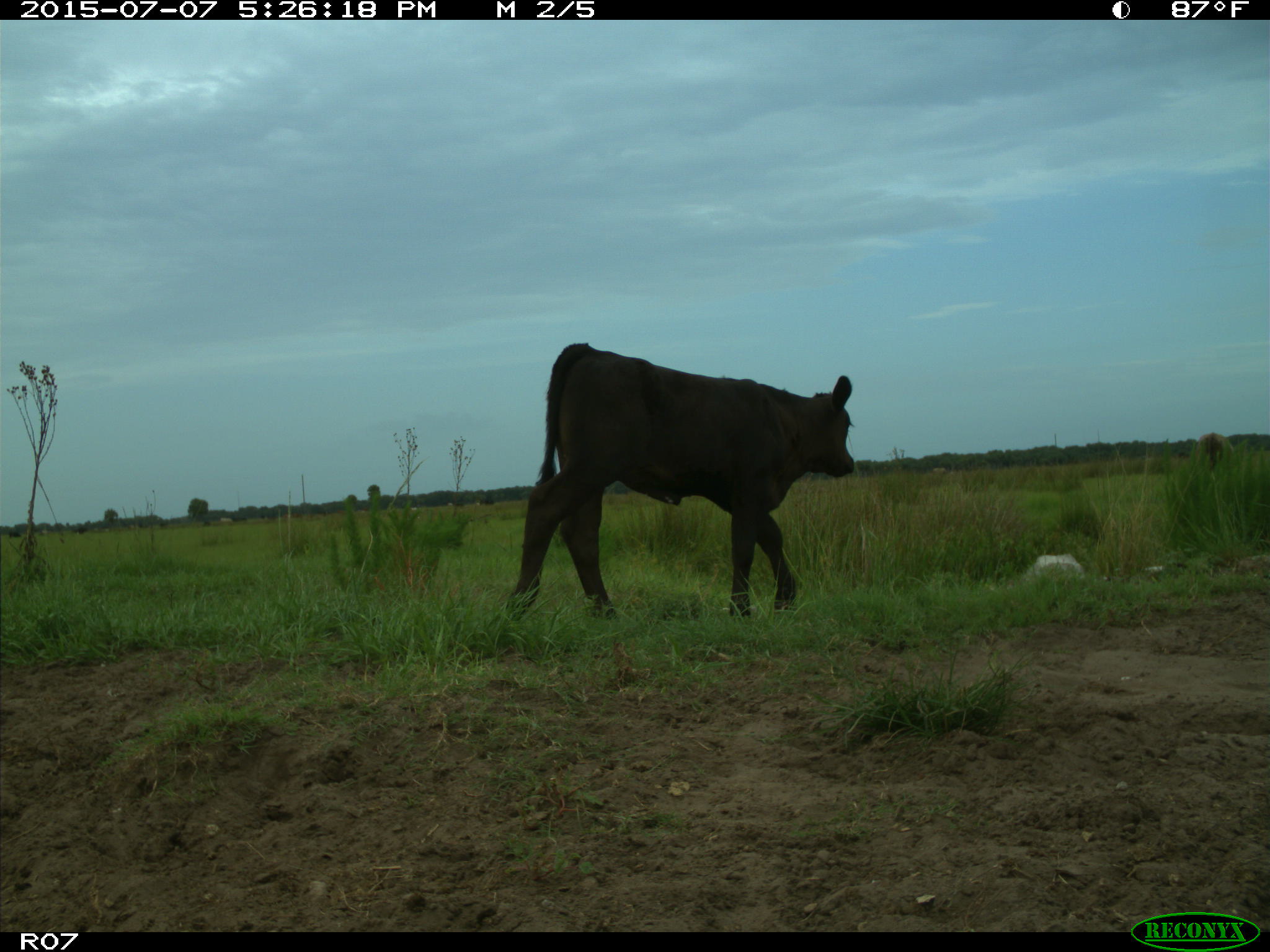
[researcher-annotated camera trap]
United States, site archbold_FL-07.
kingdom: Animalia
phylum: Chordata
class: Mammalia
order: Artiodactyla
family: Bovidae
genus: Bos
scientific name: Bos taurus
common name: domestic cow